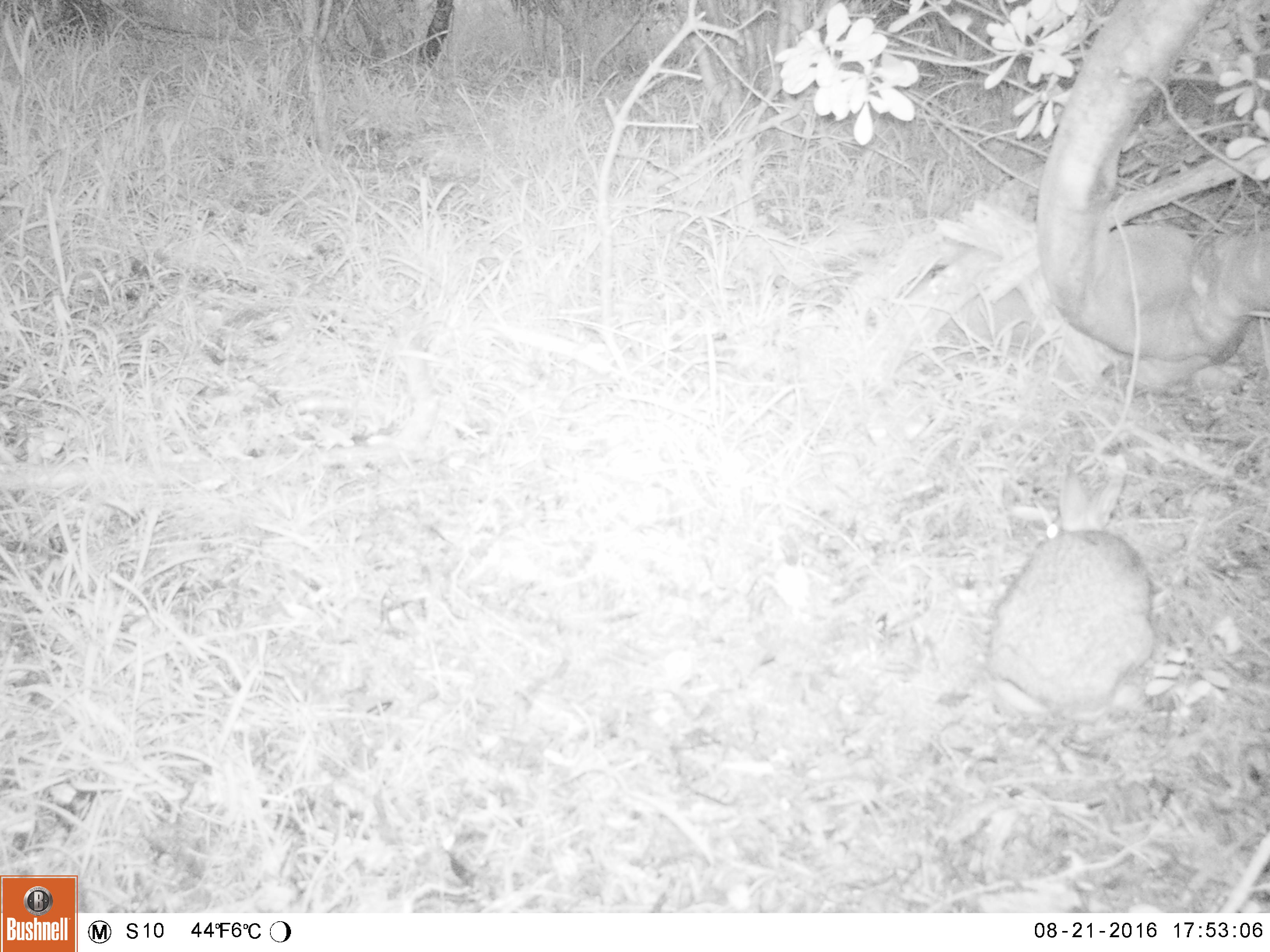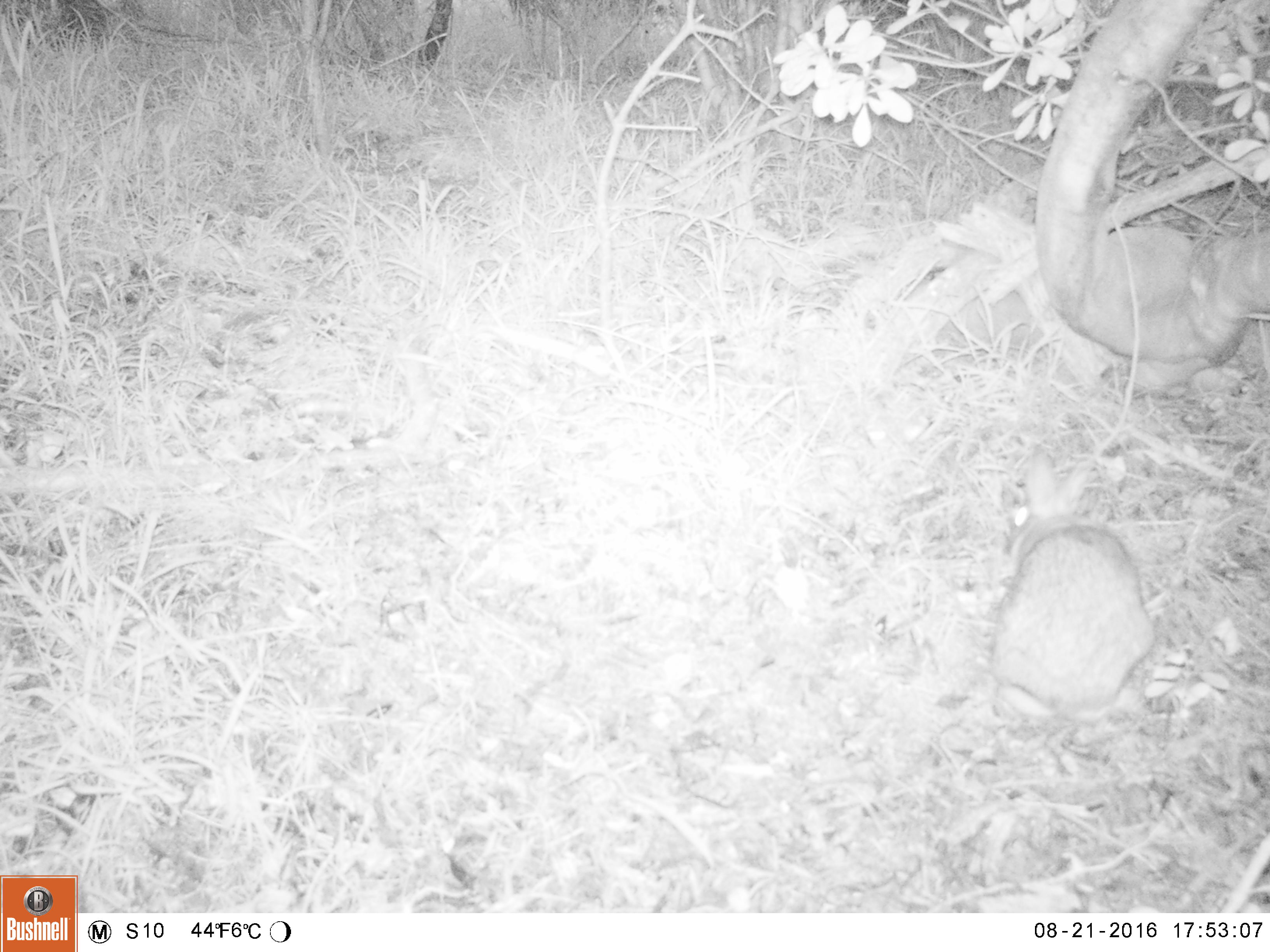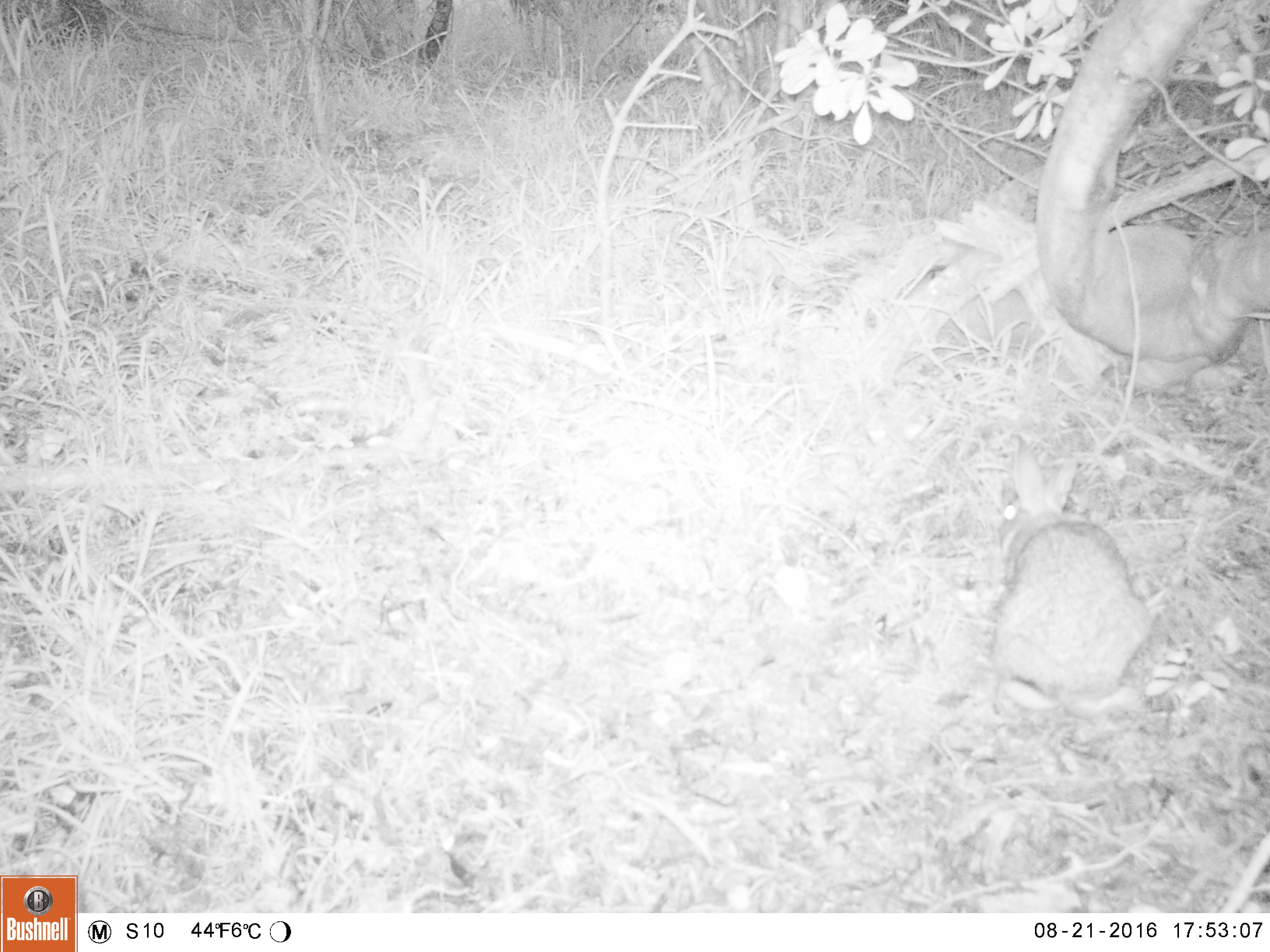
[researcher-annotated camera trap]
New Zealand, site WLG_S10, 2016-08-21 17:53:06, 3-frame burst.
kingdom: Animalia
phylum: Chordata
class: Mammalia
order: Lagomorpha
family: Leporidae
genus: Oryctolagus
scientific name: Oryctolagus cuniculus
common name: european rabbit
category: rabbit